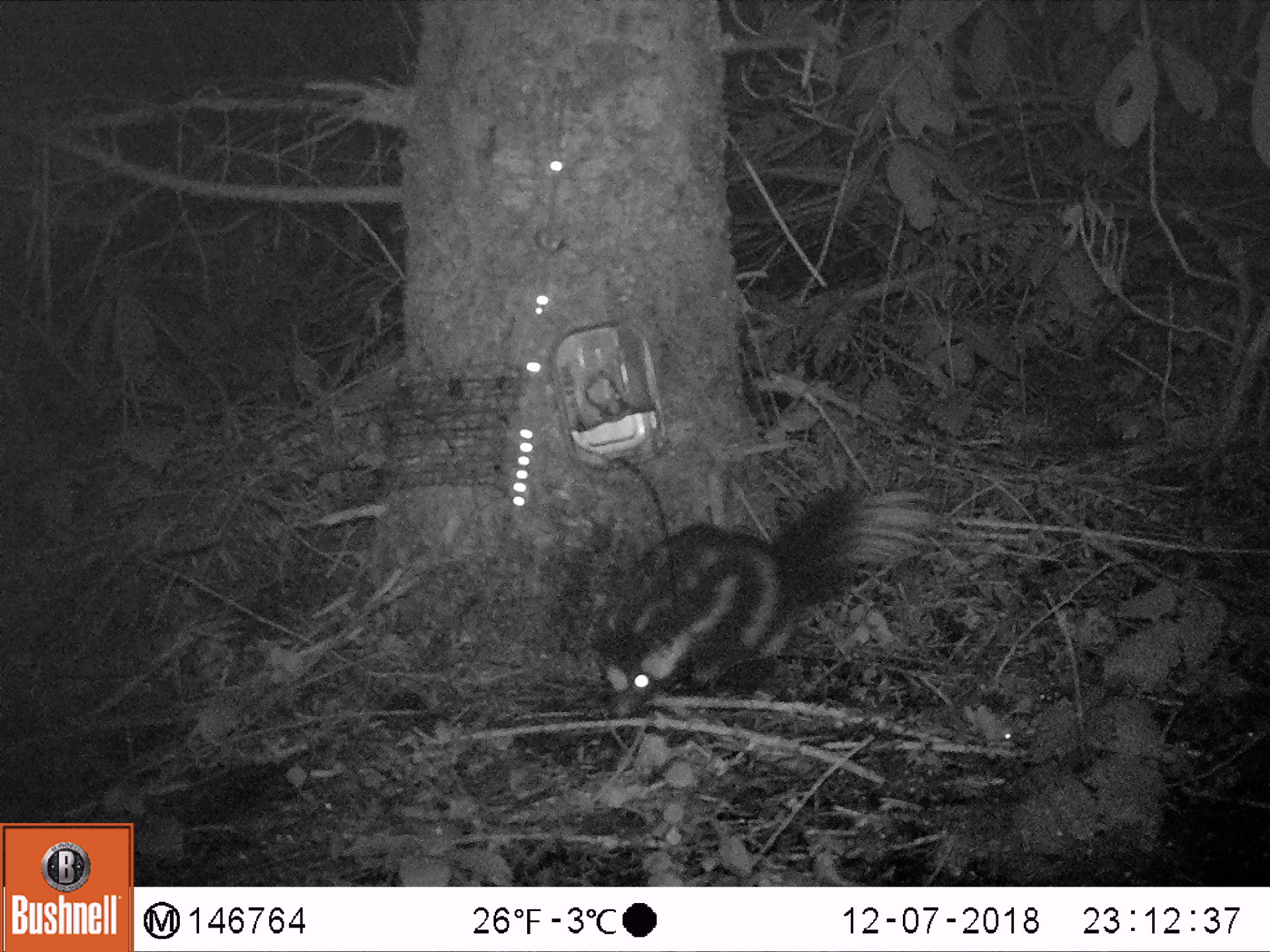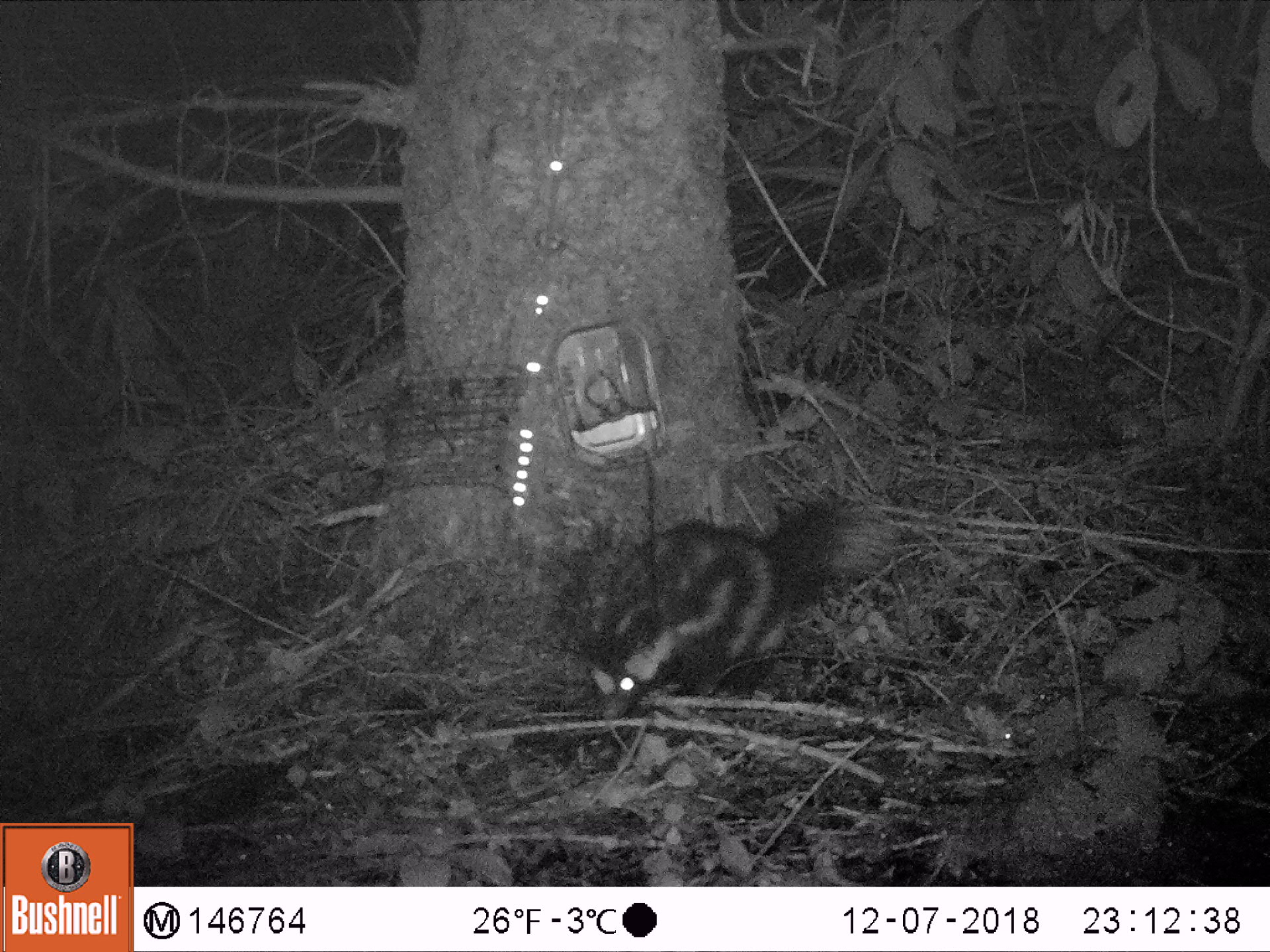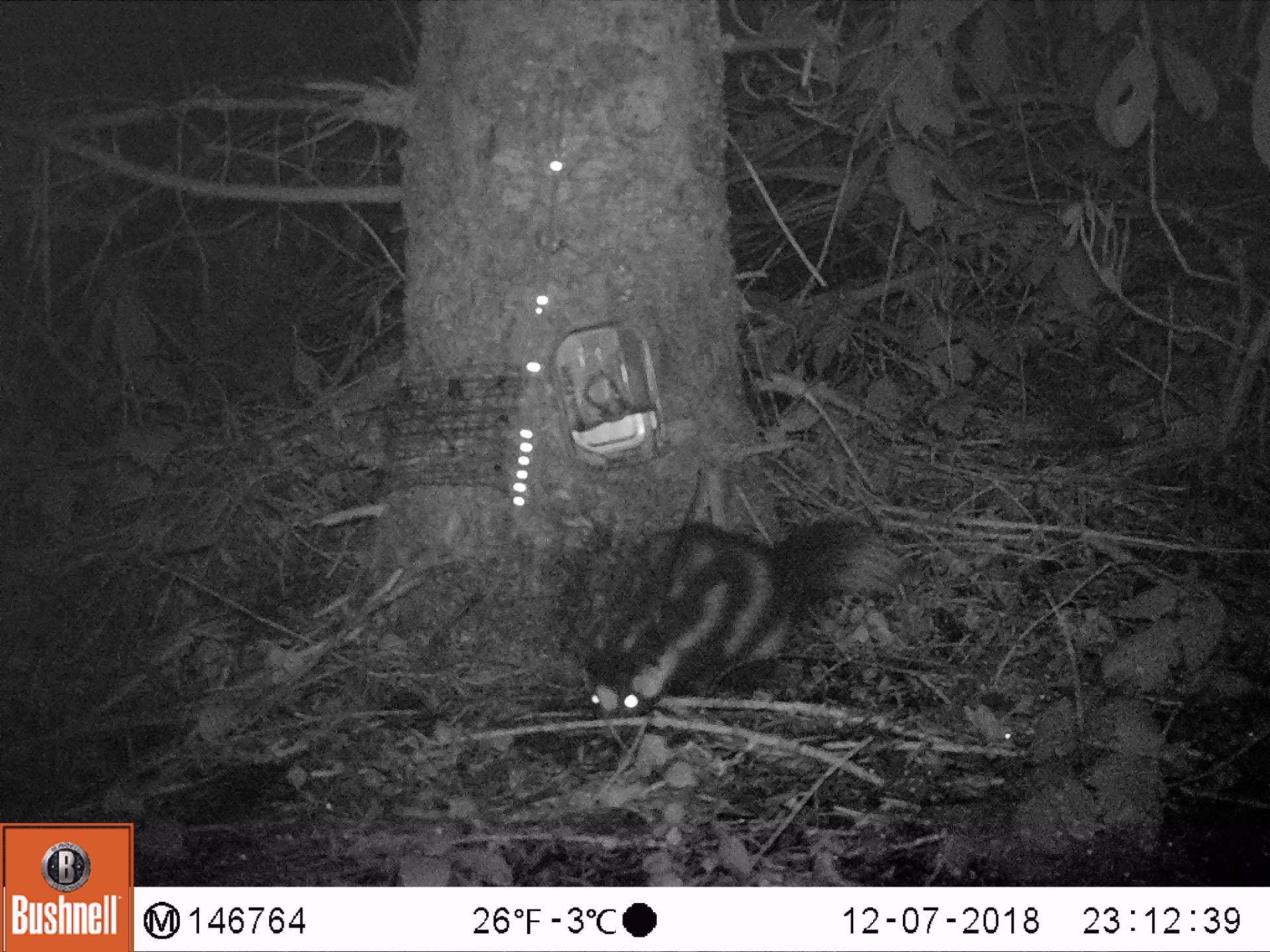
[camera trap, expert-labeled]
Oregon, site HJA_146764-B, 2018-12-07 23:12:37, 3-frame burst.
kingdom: Animalia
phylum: Chordata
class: Mammalia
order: Carnivora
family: Mephitidae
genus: Spilogale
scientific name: Spilogale gracilis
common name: western spotted skunk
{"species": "western spotted skunk (Spilogale gracilis)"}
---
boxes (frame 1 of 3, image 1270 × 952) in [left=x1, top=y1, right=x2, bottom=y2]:
western spotted skunk: [left=583, top=473, right=942, bottom=729]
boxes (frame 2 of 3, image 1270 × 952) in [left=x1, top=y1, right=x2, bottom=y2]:
western spotted skunk: [left=536, top=467, right=916, bottom=739]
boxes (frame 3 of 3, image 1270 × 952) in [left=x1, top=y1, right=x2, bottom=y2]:
western spotted skunk: [left=543, top=496, right=928, bottom=737]